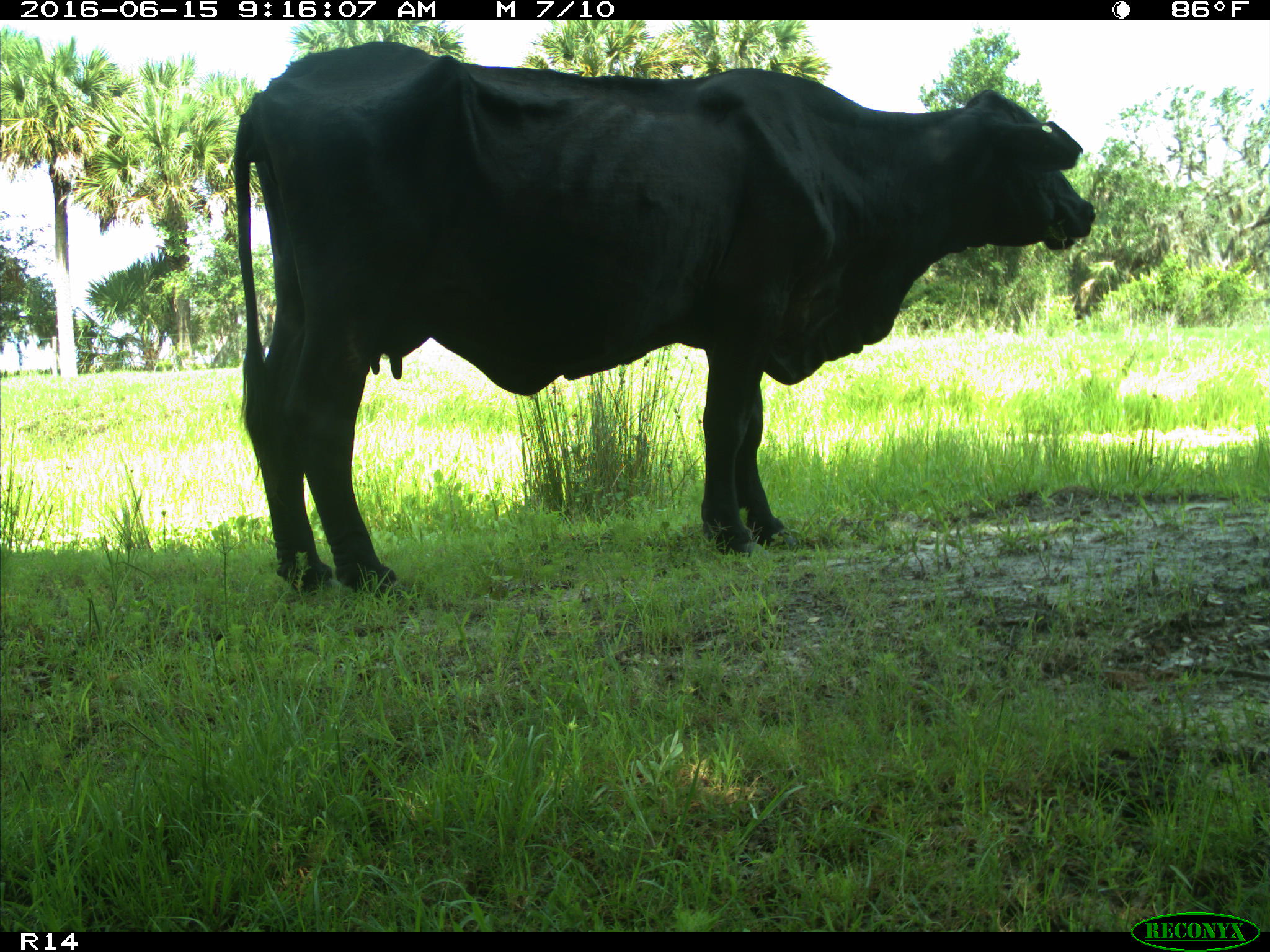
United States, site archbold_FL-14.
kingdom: Animalia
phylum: Chordata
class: Mammalia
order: Artiodactyla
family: Bovidae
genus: Bos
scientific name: Bos taurus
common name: domestic cow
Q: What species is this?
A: Bos taurus (domestic cow).